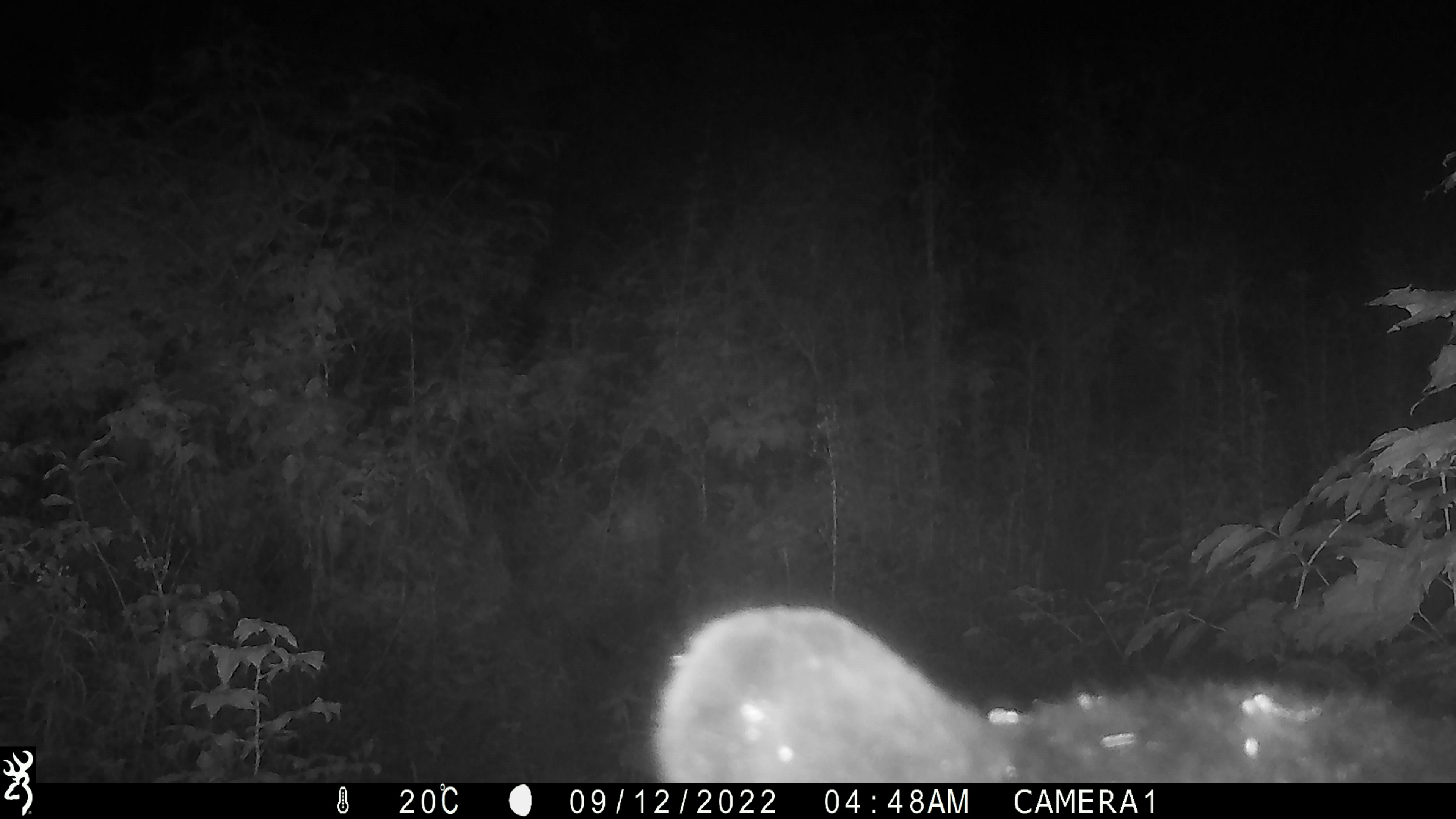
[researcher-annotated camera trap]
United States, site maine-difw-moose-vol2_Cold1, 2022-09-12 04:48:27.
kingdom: Animalia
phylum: Chordata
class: Mammalia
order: Carnivora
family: Ursidae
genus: Ursus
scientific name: Ursus americanus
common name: black bear